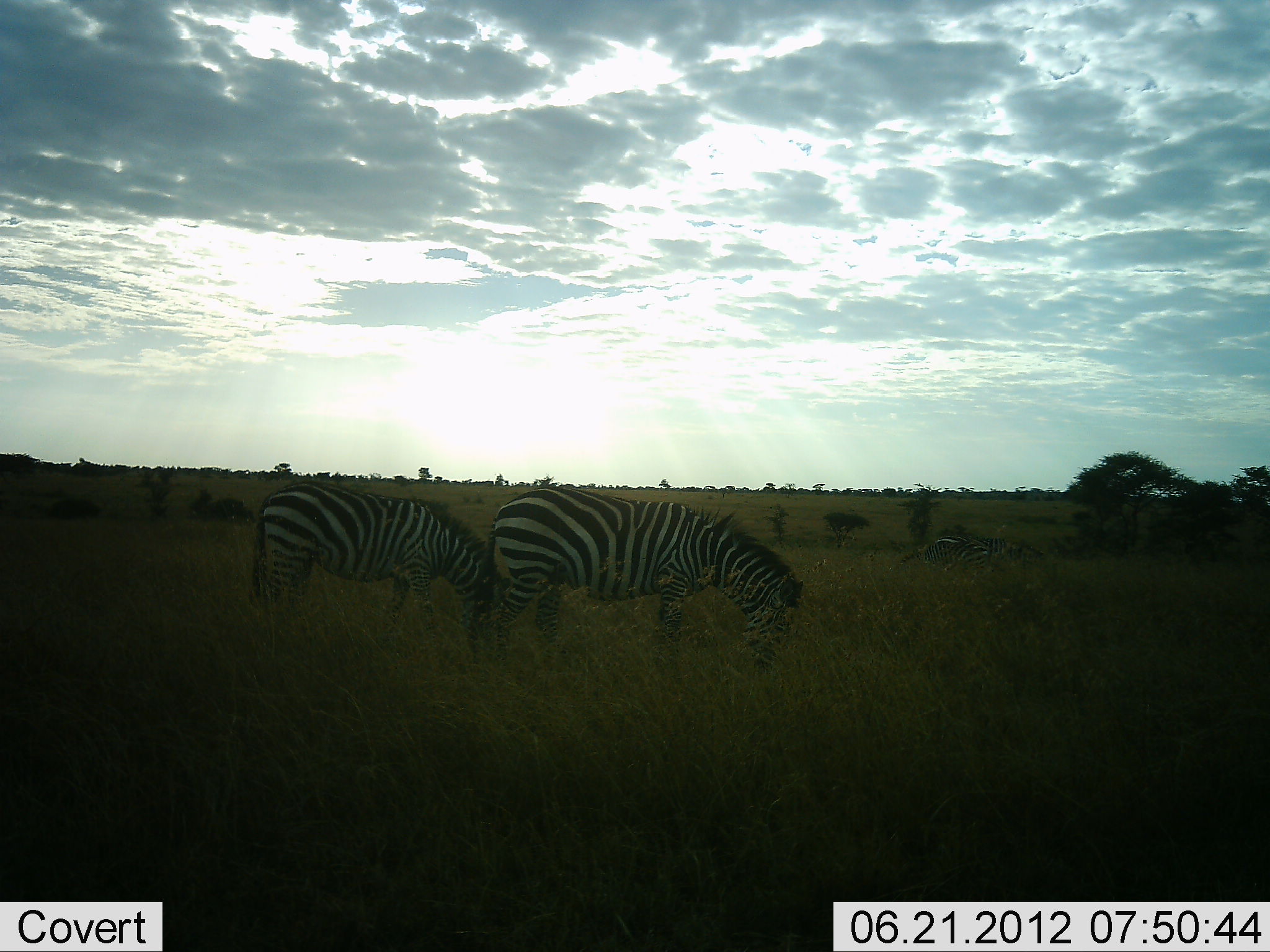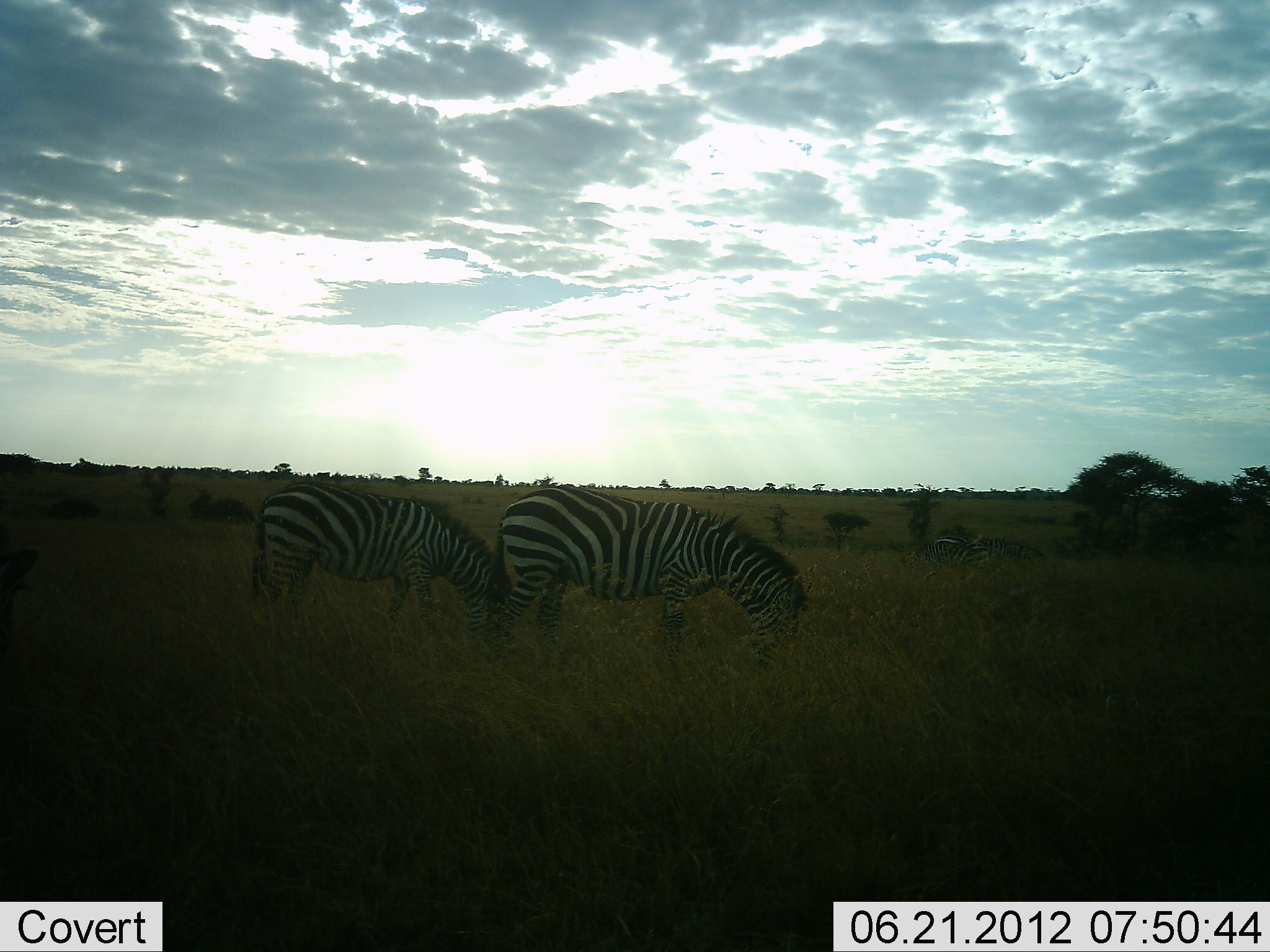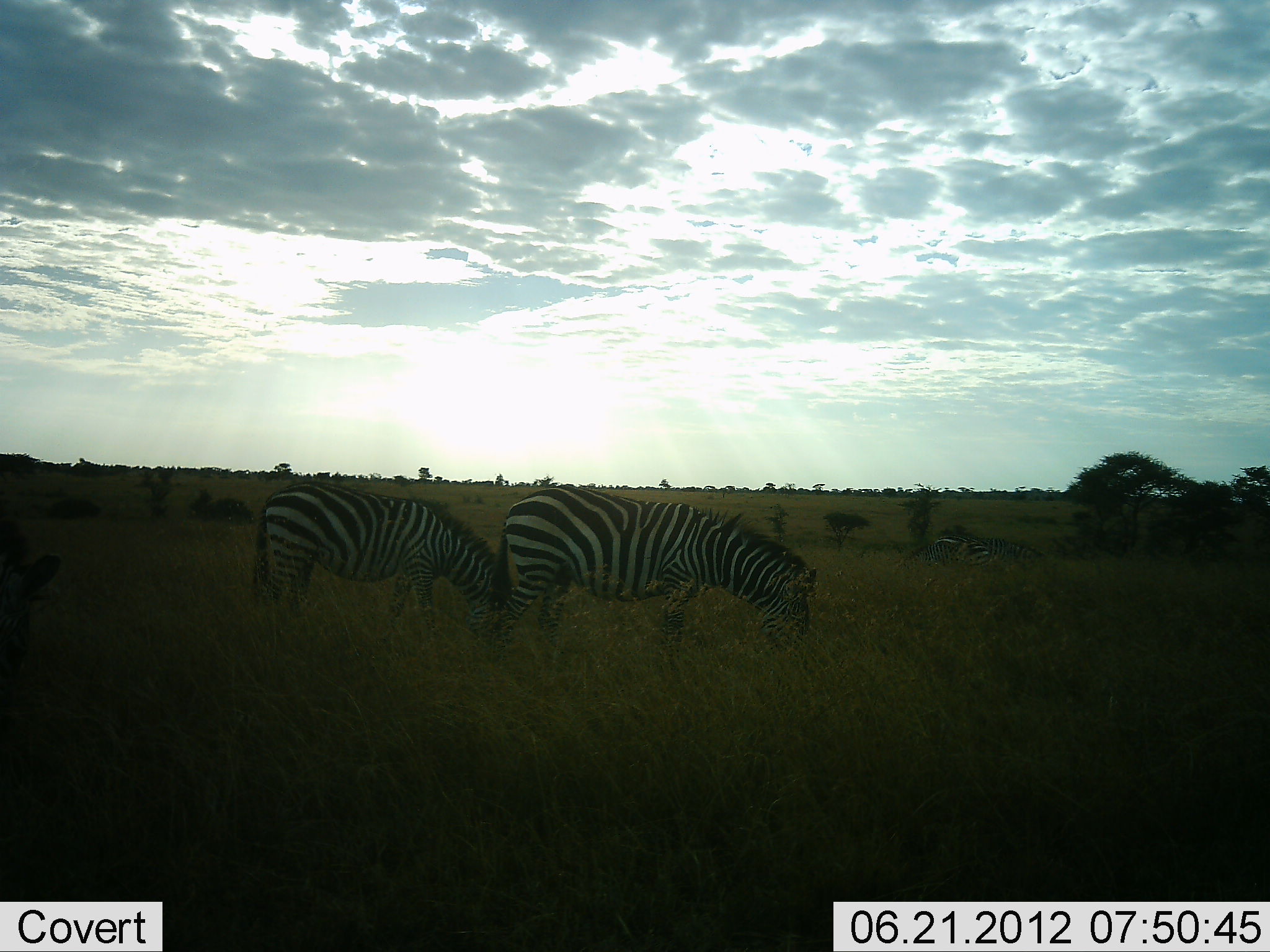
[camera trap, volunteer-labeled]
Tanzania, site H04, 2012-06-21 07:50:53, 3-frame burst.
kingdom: Animalia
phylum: Chordata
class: Mammalia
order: Perissodactyla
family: Equidae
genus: Equus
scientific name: Equus quagga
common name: plains zebra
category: zebra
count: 3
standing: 10%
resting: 0%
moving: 0%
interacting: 0%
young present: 0%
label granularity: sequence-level